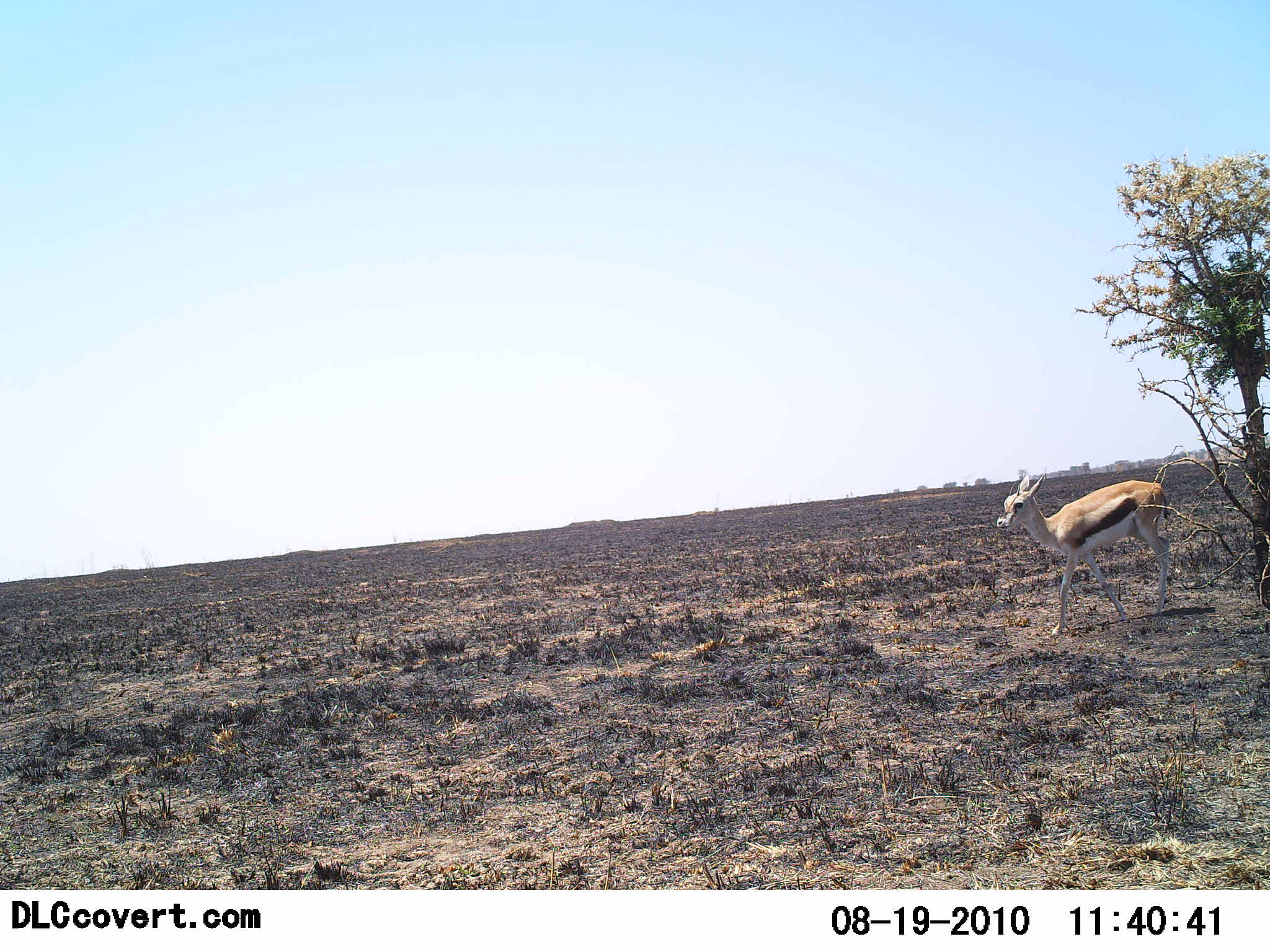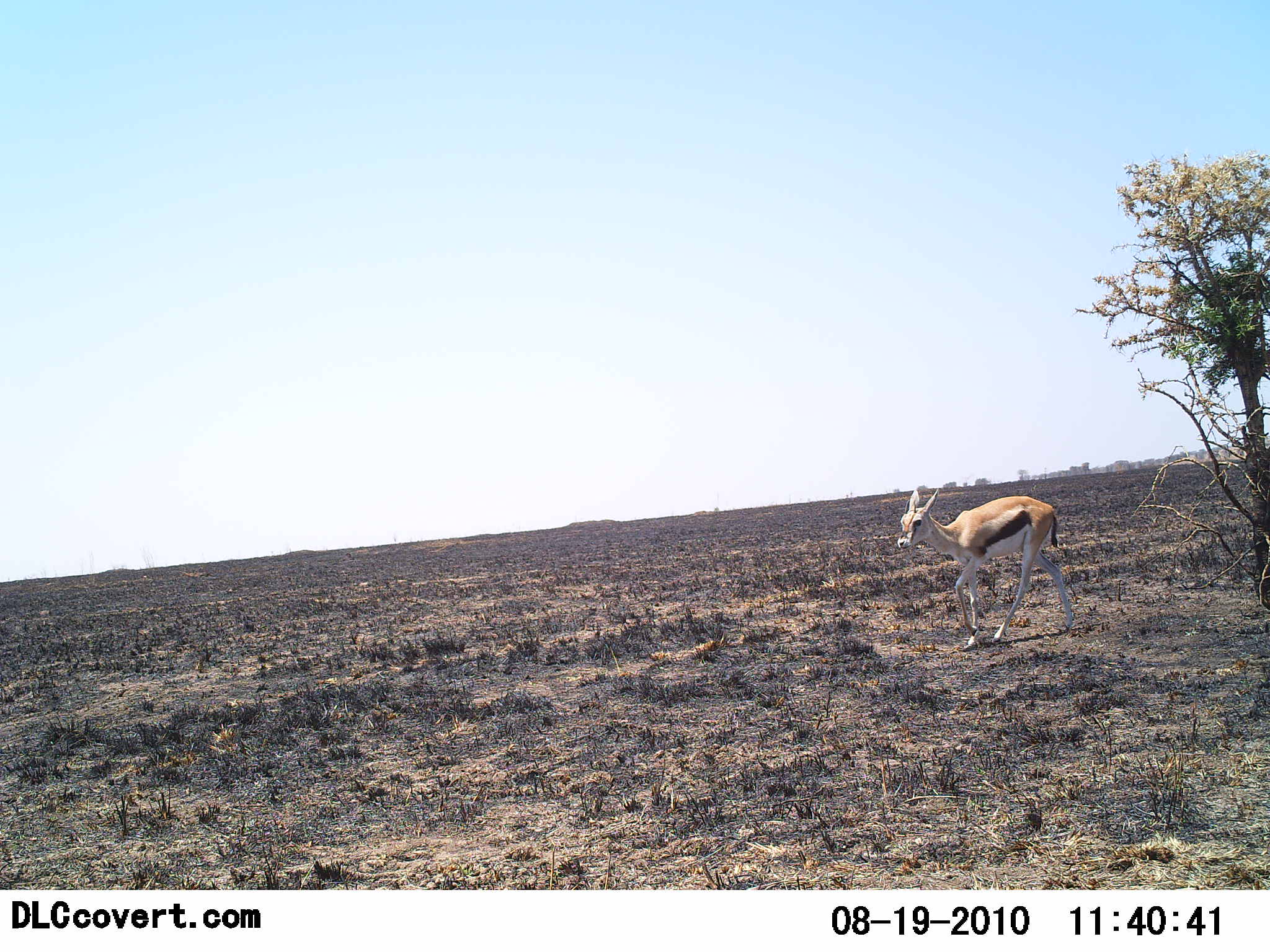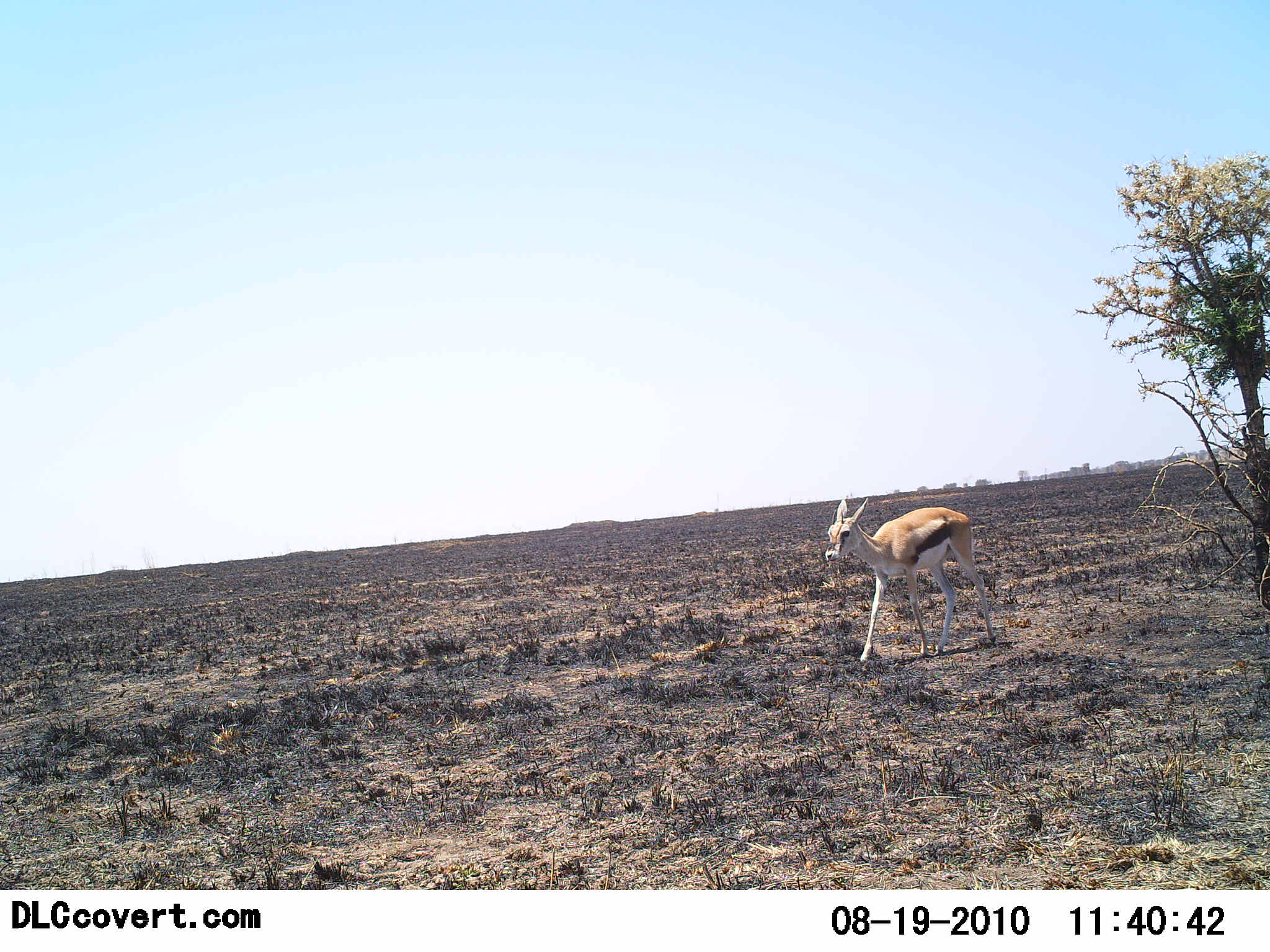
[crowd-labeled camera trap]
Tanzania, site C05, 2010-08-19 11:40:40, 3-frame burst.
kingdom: Animalia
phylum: Chordata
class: Mammalia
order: Artiodactyla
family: Bovidae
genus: Eudorcas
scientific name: Eudorcas thomsonii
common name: thomson's gazelle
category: gazellethomsons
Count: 1.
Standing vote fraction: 0%.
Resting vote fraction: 0%.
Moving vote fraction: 100%.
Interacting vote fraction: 0%.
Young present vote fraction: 21%.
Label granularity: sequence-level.